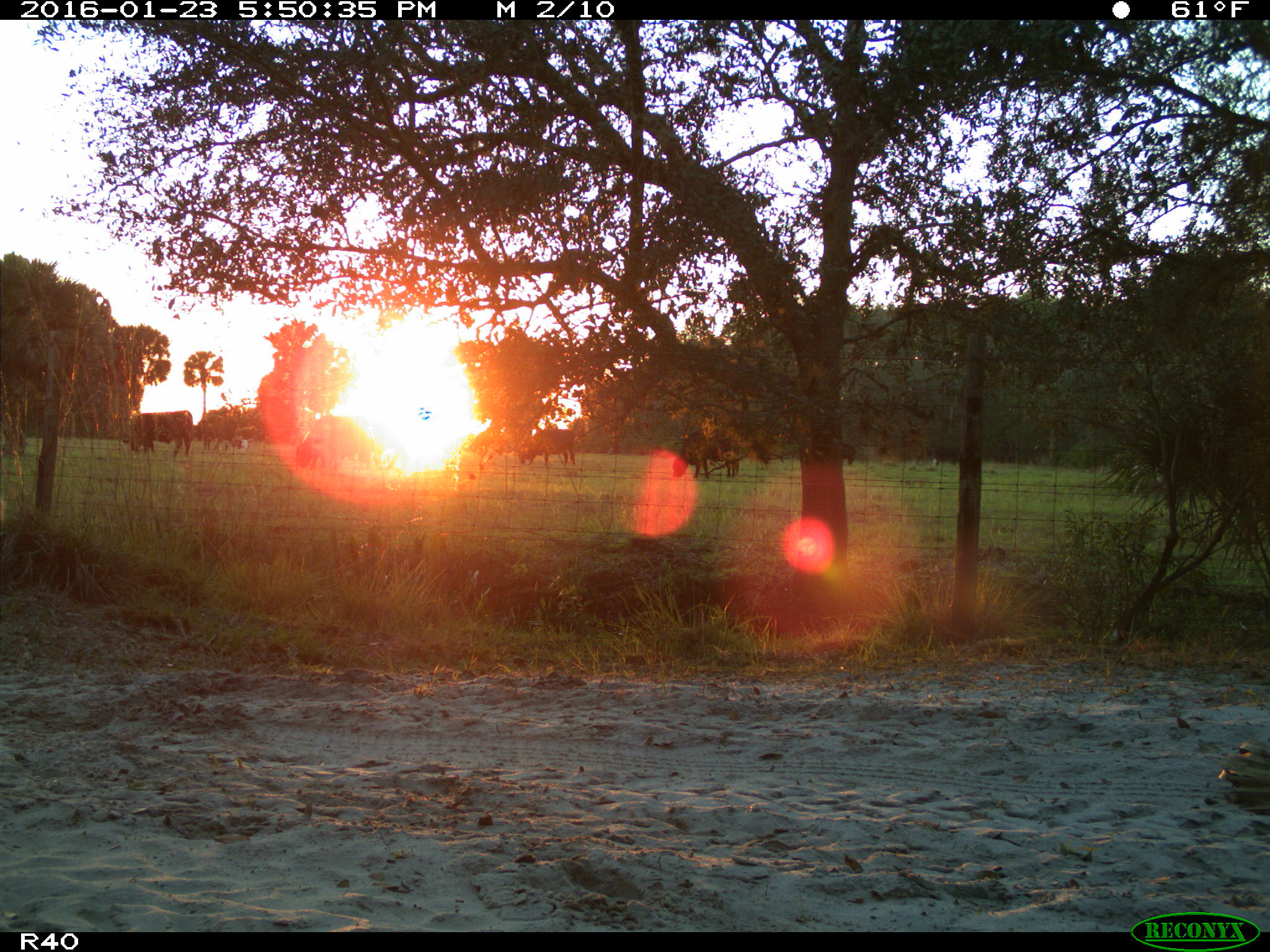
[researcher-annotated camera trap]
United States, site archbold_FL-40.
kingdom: Animalia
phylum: Chordata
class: Mammalia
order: Artiodactyla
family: Bovidae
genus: Bos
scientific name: Bos taurus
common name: domestic cow